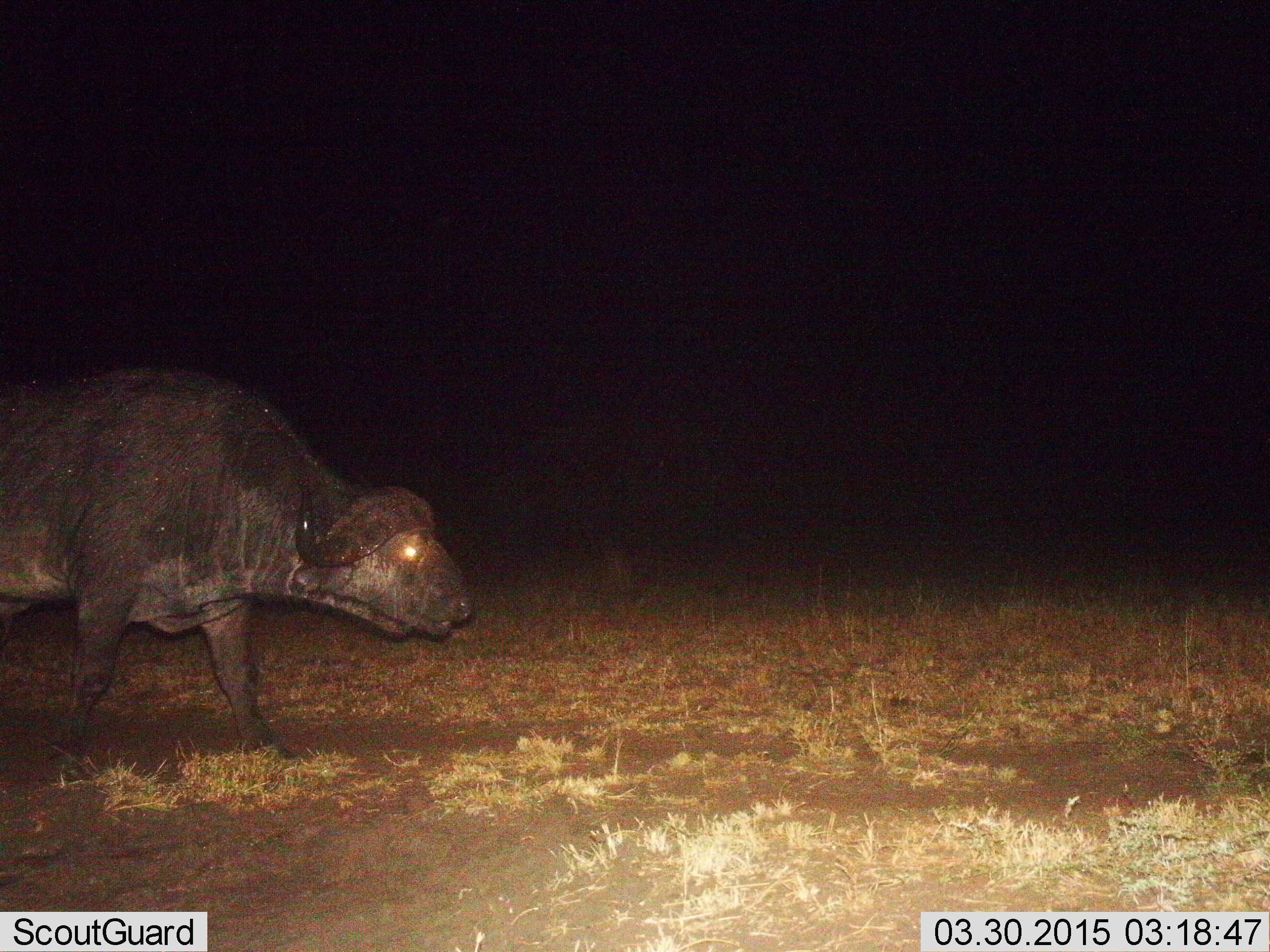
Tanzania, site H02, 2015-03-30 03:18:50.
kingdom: Animalia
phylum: Chordata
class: Mammalia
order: Artiodactyla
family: Bovidae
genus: Syncerus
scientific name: Syncerus caffer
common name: cape buffalo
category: buffalo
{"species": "buffalo (cape buffalo) (Syncerus caffer)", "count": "1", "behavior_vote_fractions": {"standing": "10%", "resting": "10%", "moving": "90%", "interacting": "0%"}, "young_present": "0%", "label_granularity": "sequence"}